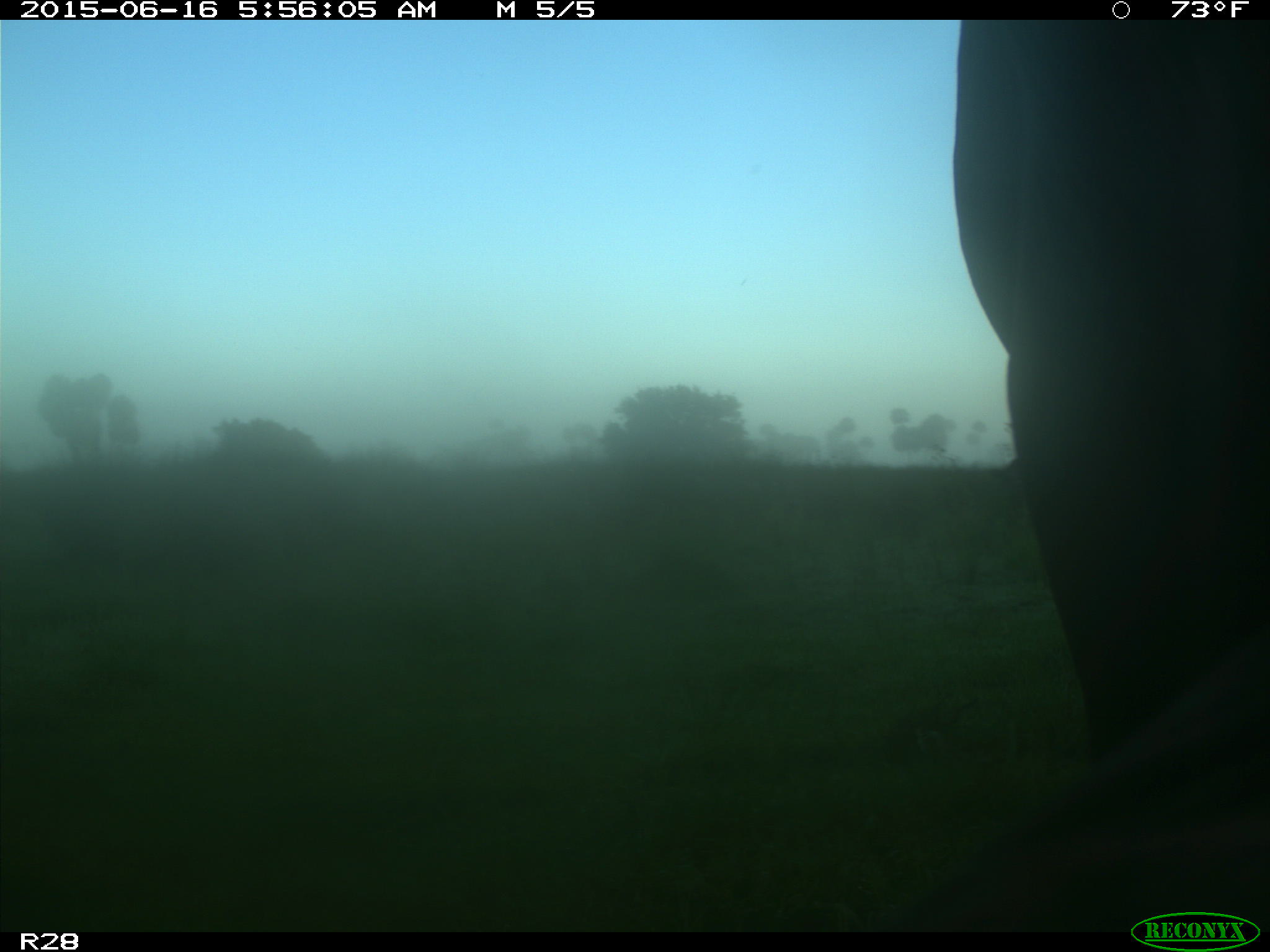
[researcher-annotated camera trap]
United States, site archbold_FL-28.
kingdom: Animalia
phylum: Chordata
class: Mammalia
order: Artiodactyla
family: Bovidae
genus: Bos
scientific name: Bos taurus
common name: domestic cow